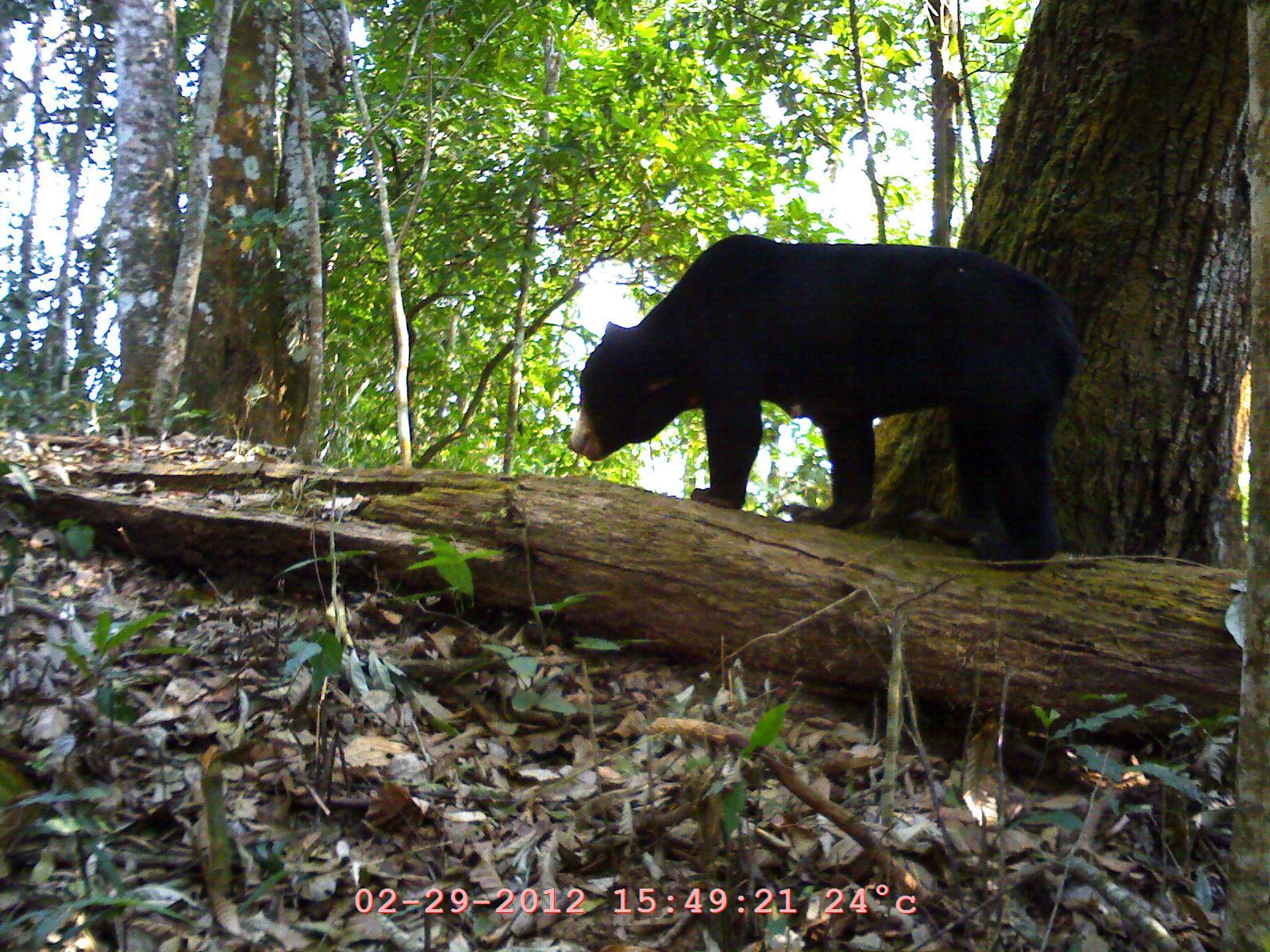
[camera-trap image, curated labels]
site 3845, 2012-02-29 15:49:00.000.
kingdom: Animalia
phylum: Chordata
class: Mammalia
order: Carnivora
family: Ursidae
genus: Helarctos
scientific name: Helarctos malayanus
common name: sun bear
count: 1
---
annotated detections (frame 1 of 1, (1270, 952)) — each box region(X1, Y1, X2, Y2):
helarctos malayanus: region(562, 230, 1082, 566)